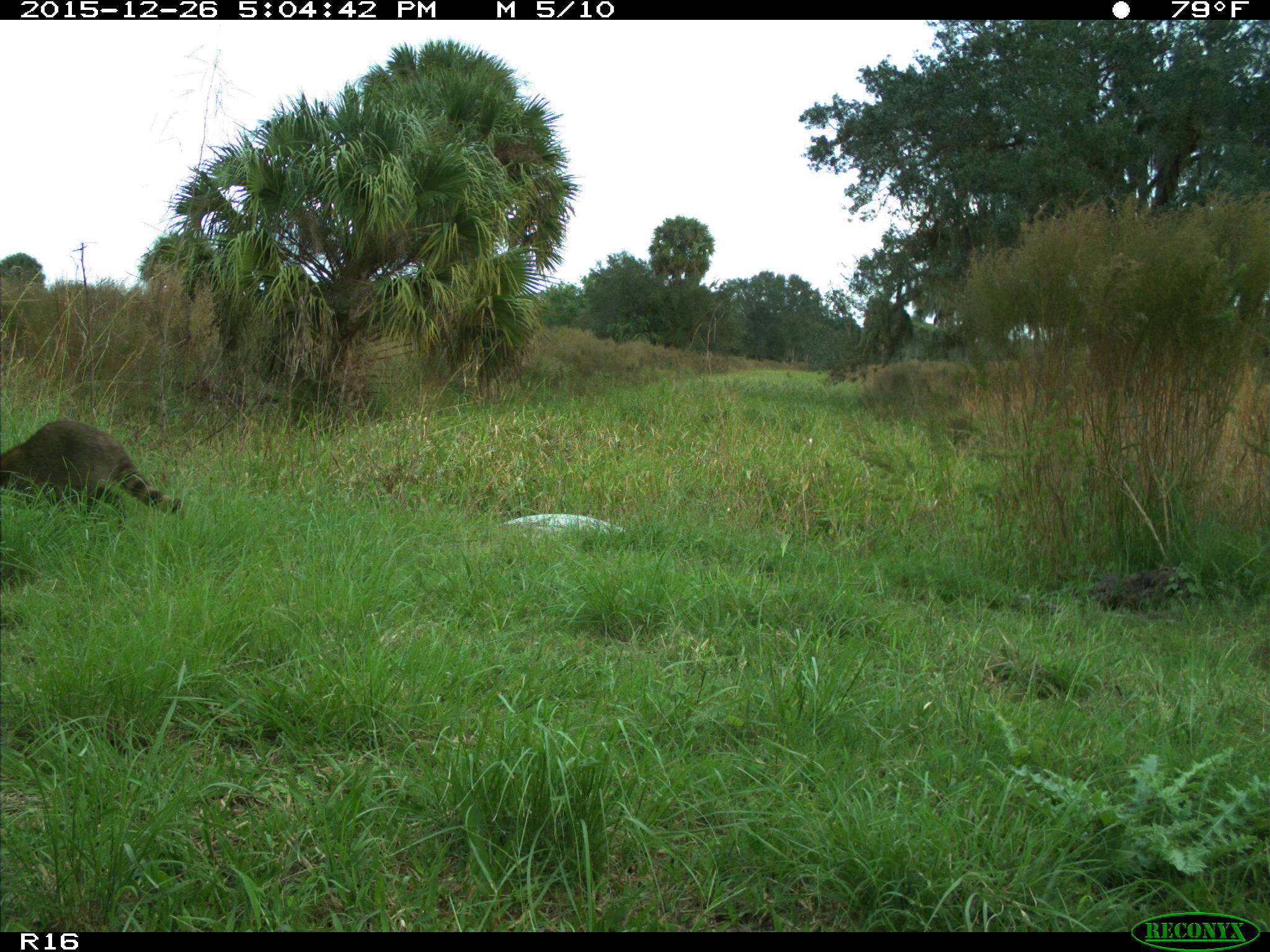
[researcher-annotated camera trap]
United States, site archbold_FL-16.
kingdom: Animalia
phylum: Chordata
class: Mammalia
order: Carnivora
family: Procyonidae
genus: Procyon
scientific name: Procyon lotor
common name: common raccoon